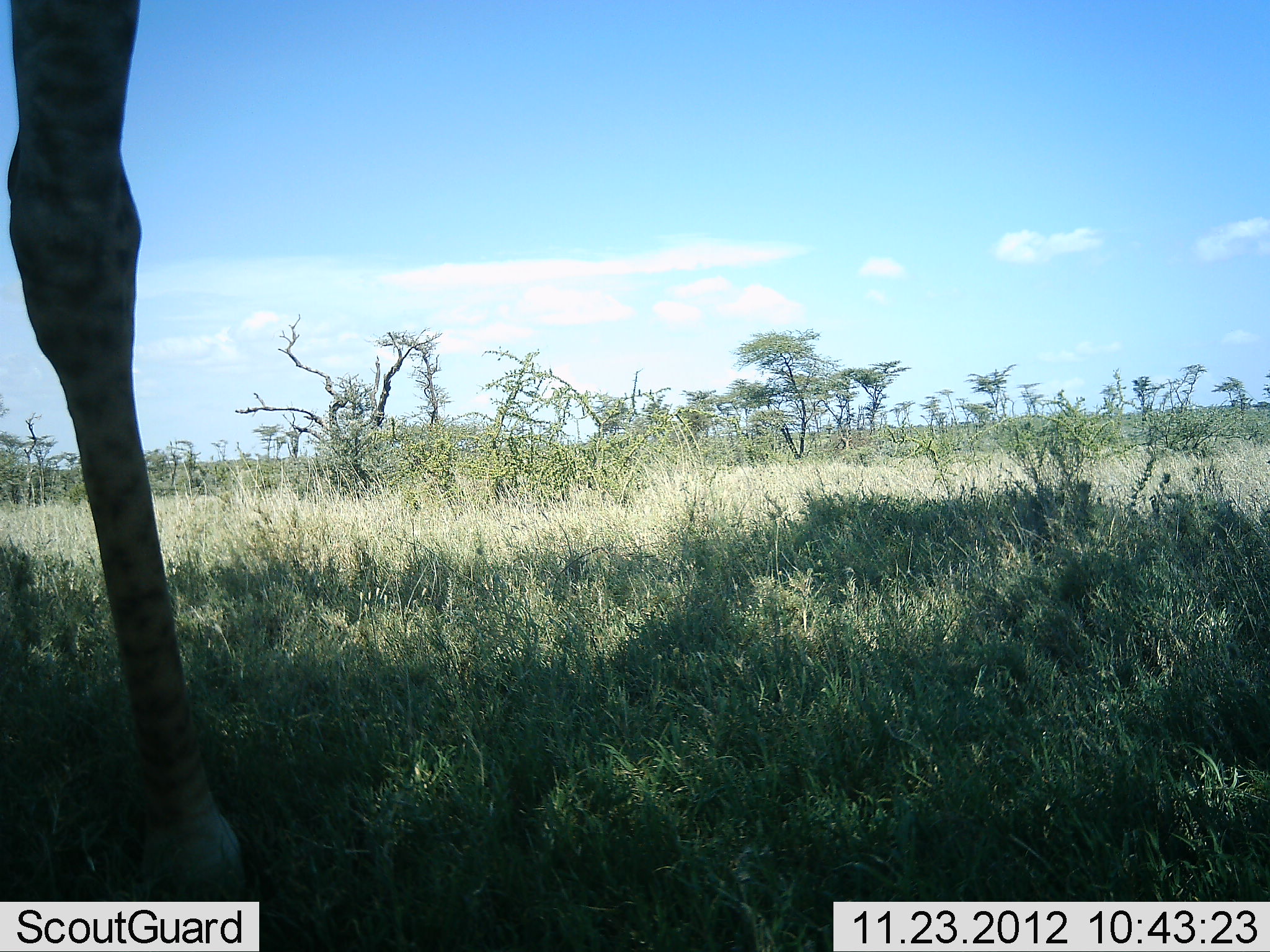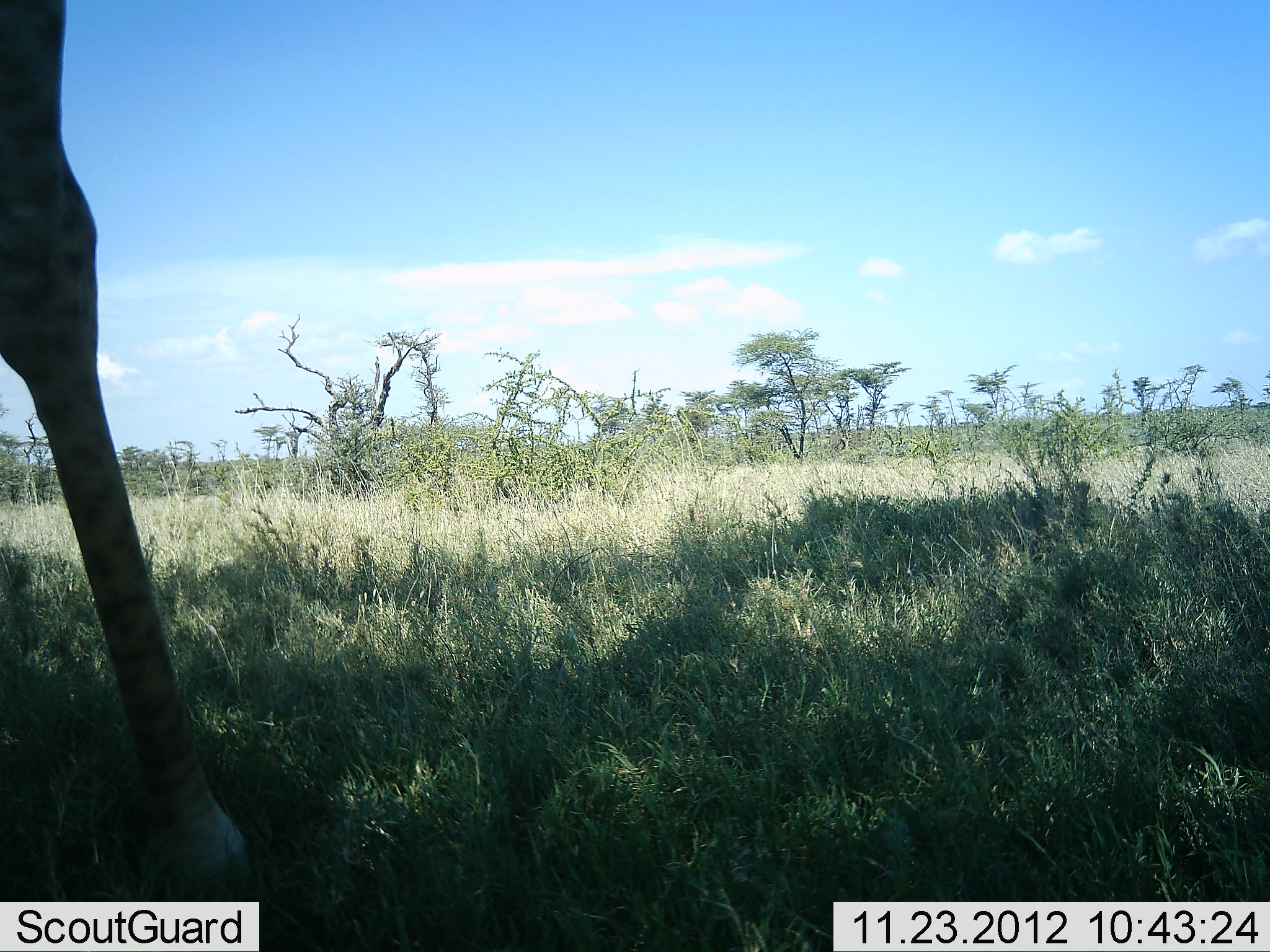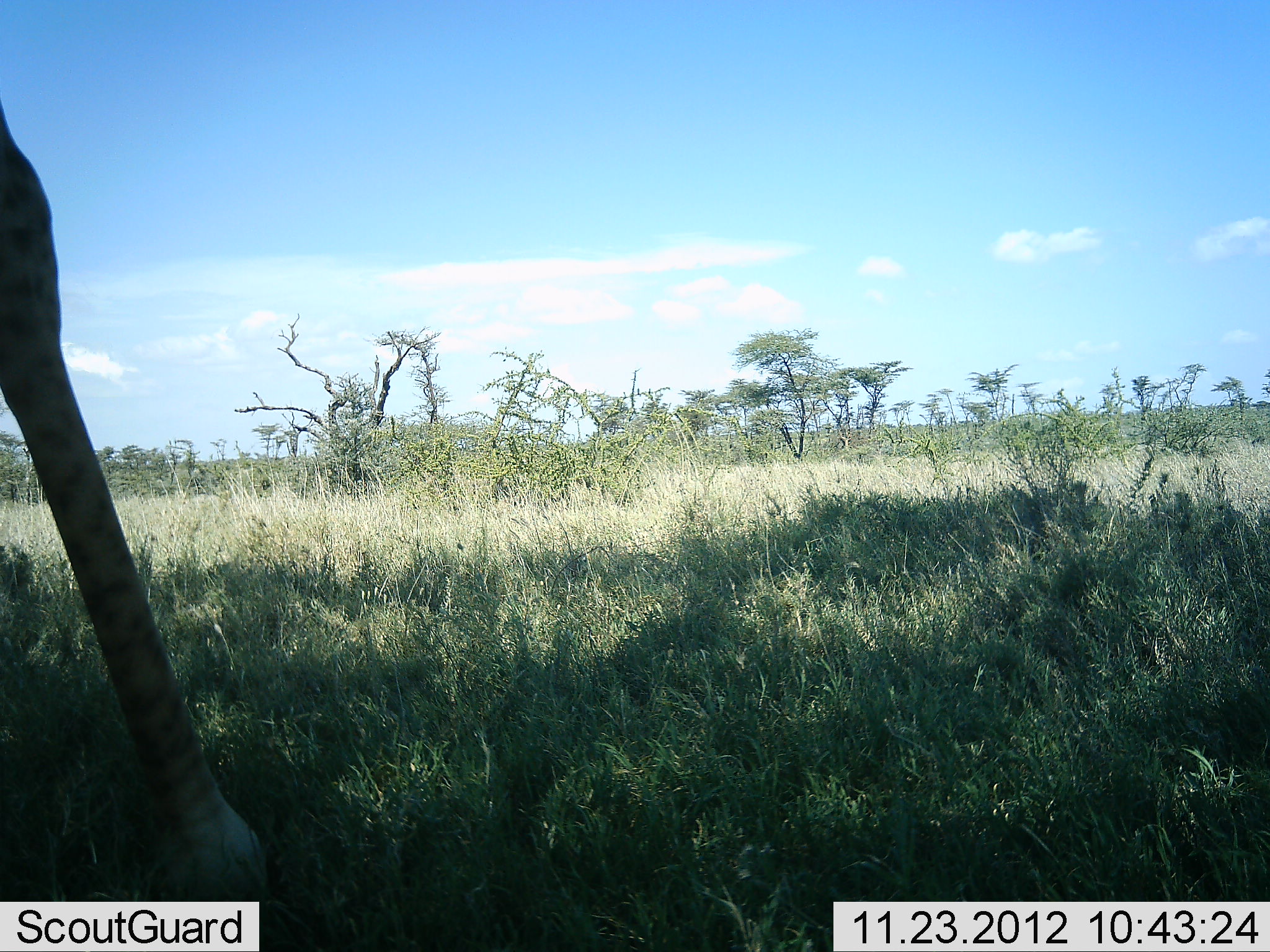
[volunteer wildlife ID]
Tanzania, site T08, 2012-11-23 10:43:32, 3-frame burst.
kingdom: Animalia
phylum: Chordata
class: Mammalia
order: Artiodactyla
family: Giraffidae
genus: Giraffa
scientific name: Giraffa camelopardalis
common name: giraffe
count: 1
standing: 90%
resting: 0%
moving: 10%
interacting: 0%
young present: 0%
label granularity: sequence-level